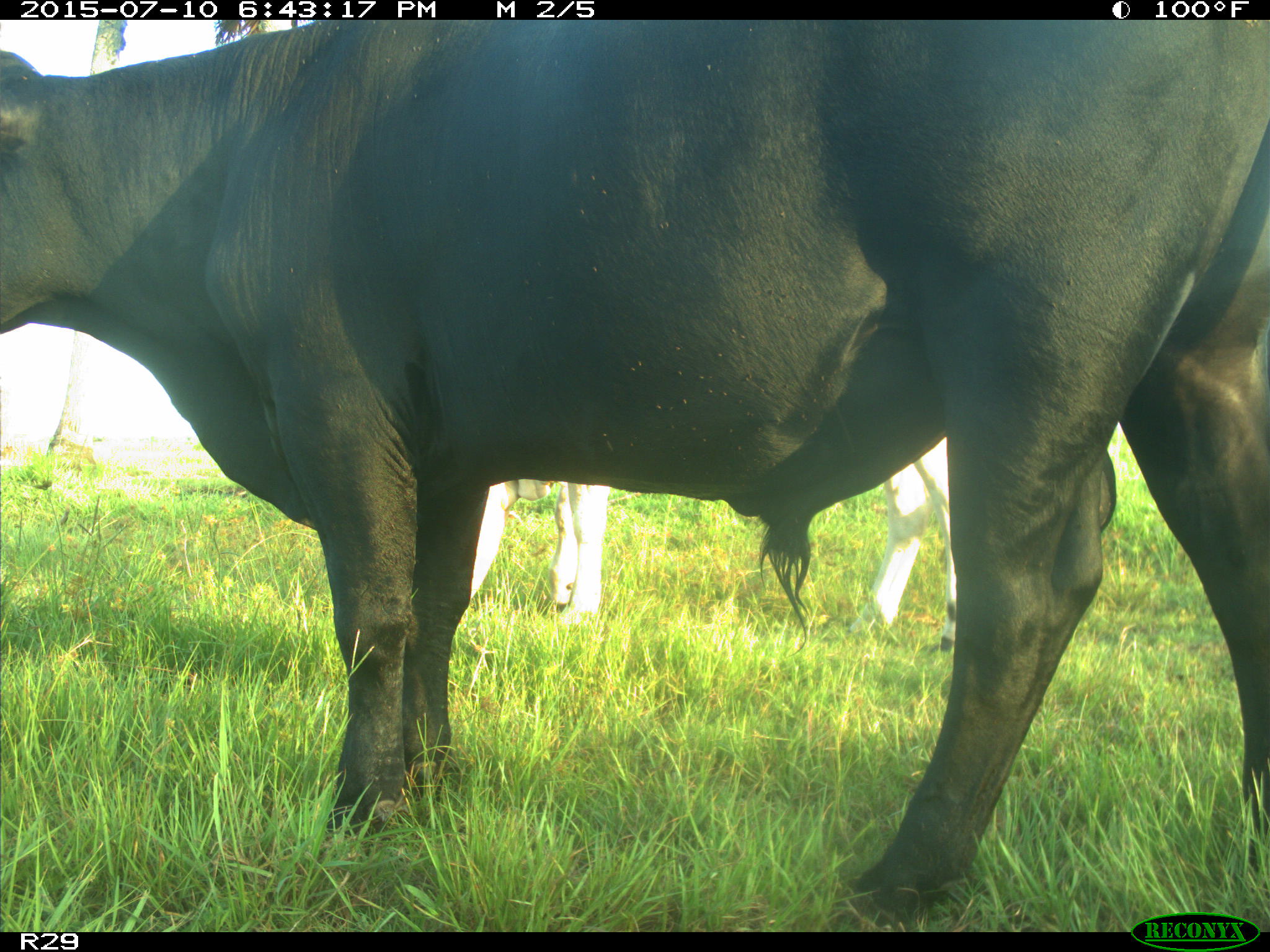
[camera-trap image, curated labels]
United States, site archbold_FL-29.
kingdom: Animalia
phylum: Chordata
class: Mammalia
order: Artiodactyla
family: Bovidae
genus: Bos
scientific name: Bos taurus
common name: domestic cow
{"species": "Bos taurus (domestic cow)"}